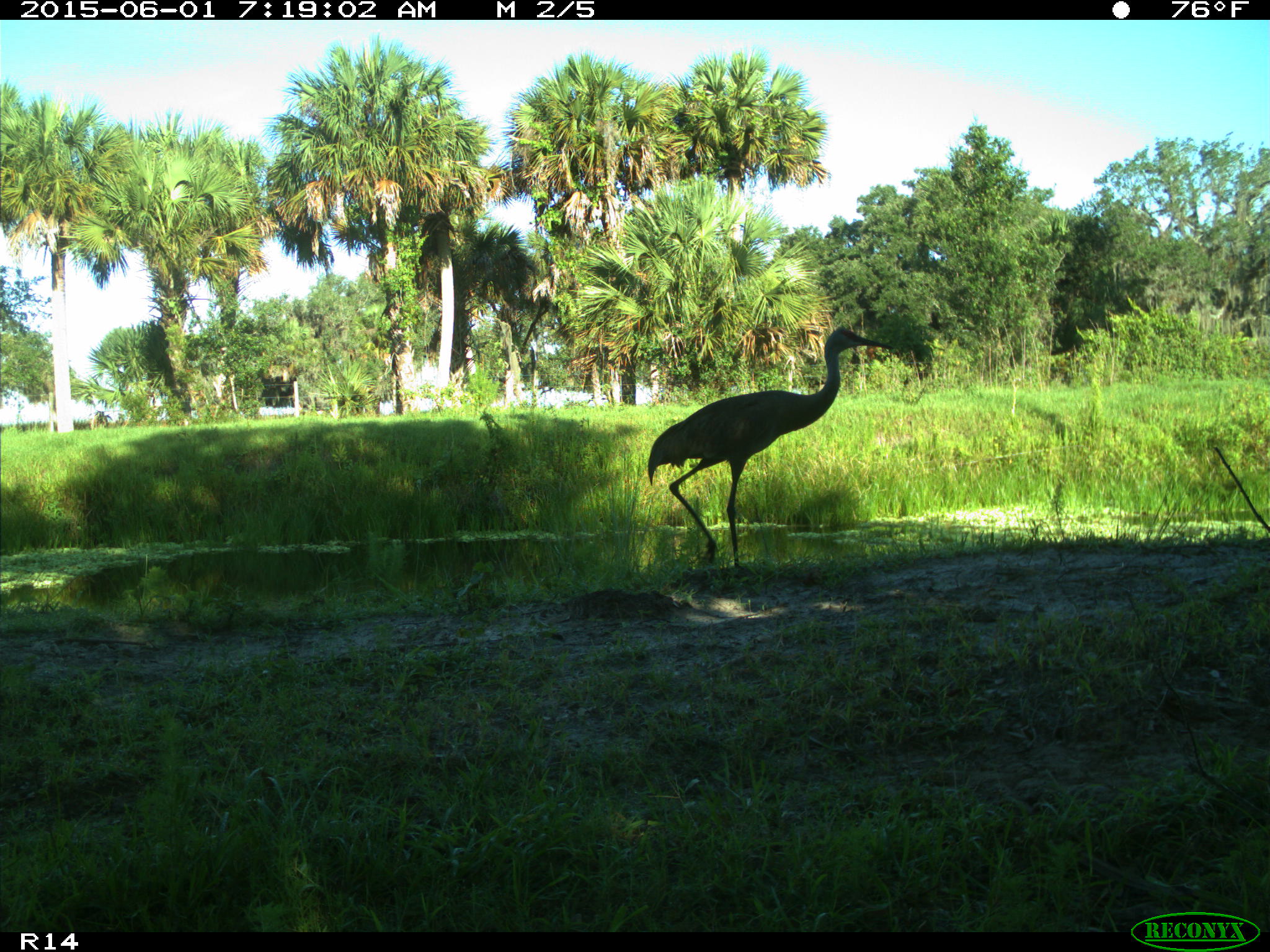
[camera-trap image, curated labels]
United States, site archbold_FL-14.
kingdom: Animalia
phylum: Chordata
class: Aves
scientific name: Aves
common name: birds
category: unidentified bird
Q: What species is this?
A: Unidentified bird (birds) (Aves).